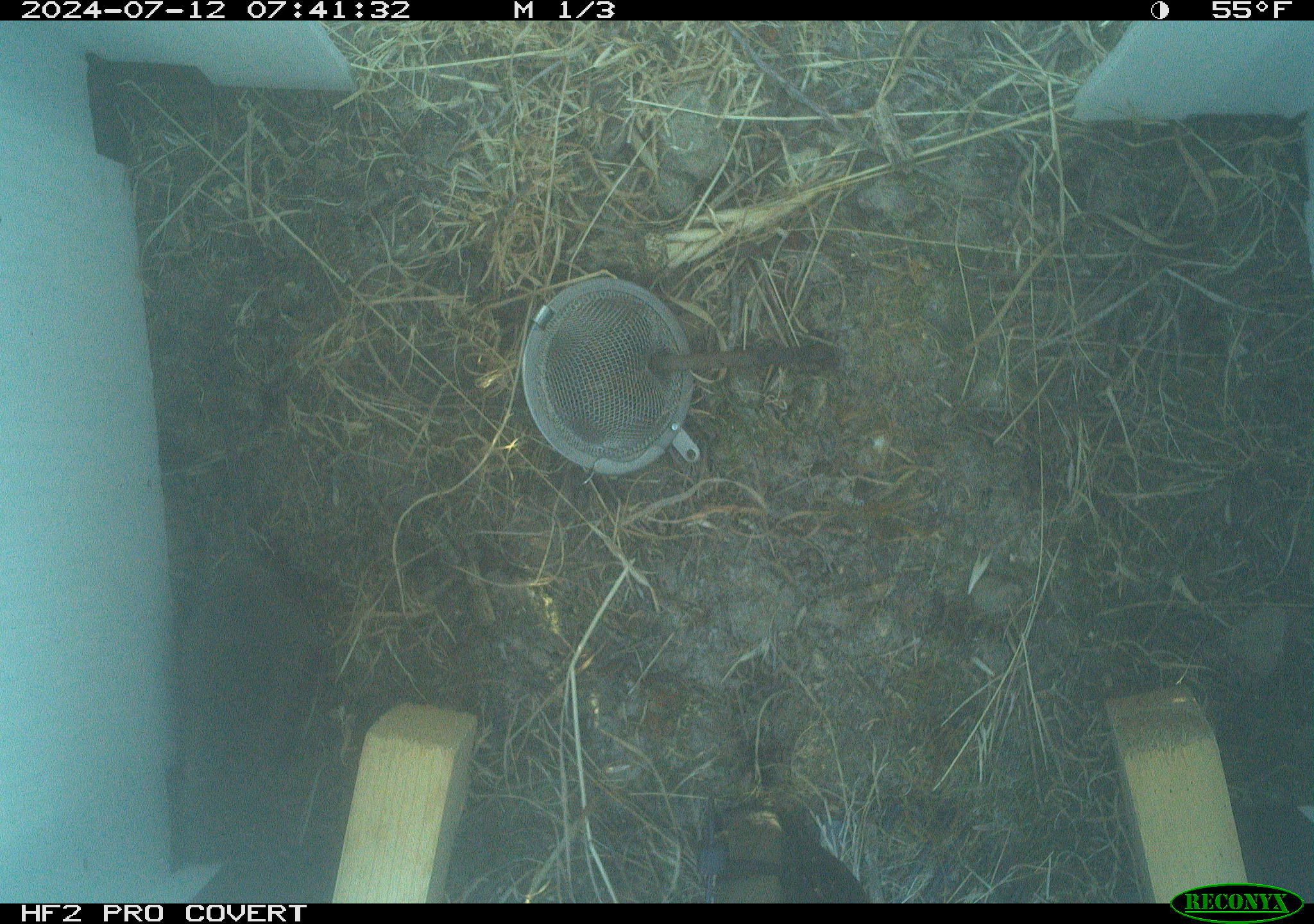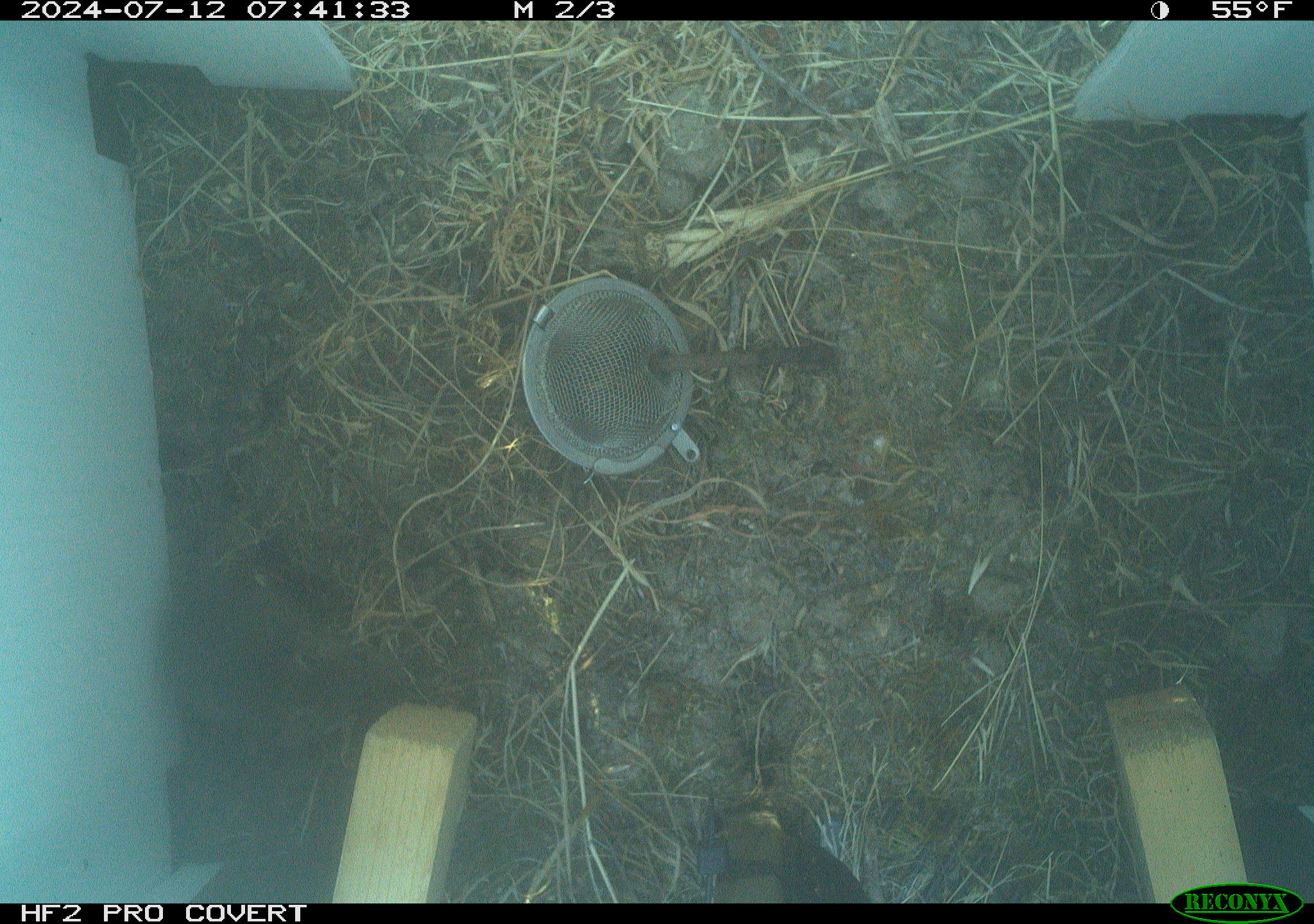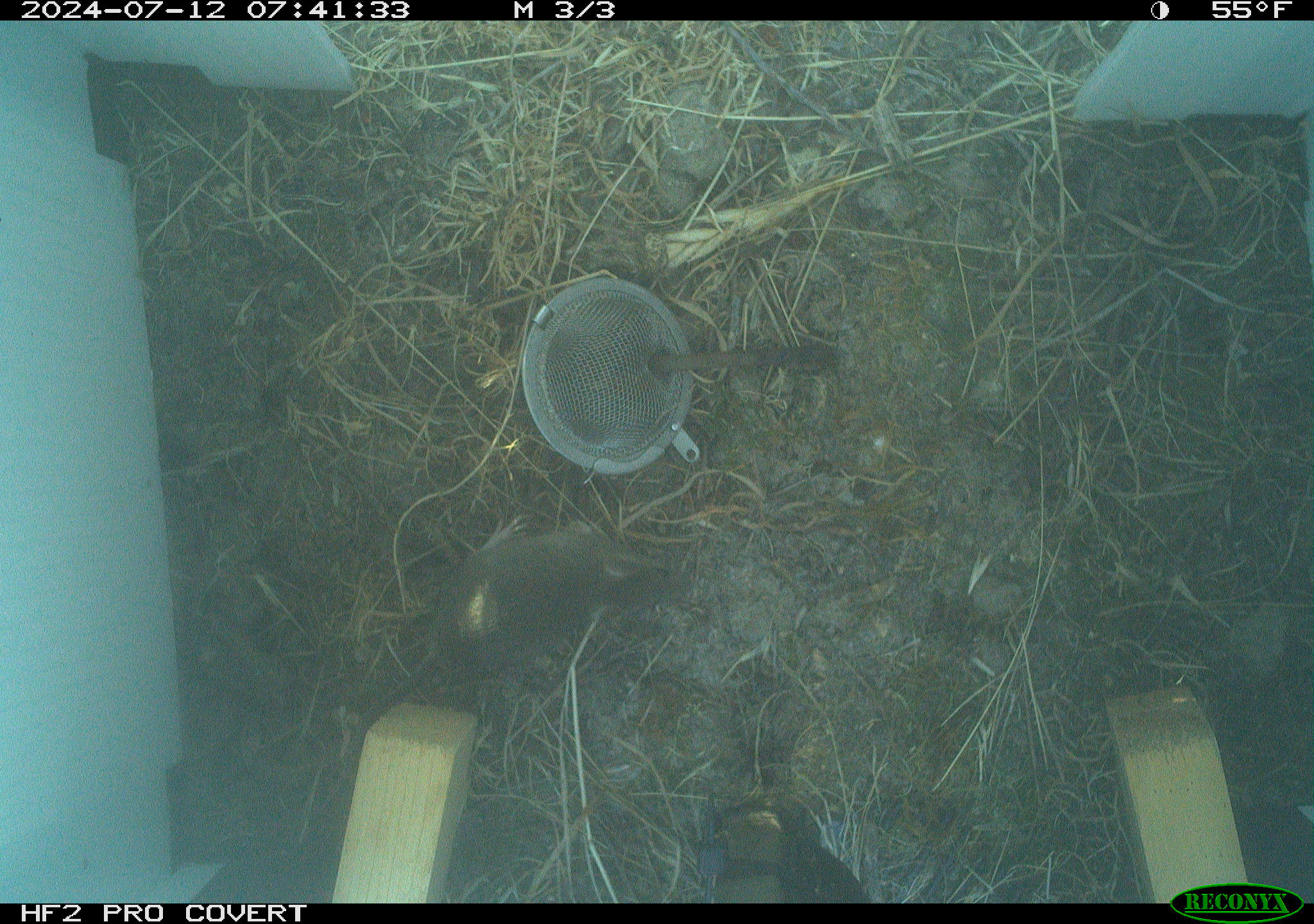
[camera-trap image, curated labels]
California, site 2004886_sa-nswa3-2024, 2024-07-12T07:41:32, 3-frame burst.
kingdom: Animalia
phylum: Chordata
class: Mammalia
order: Rodentia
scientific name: Rodentia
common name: rodent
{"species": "rodent (Rodentia)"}